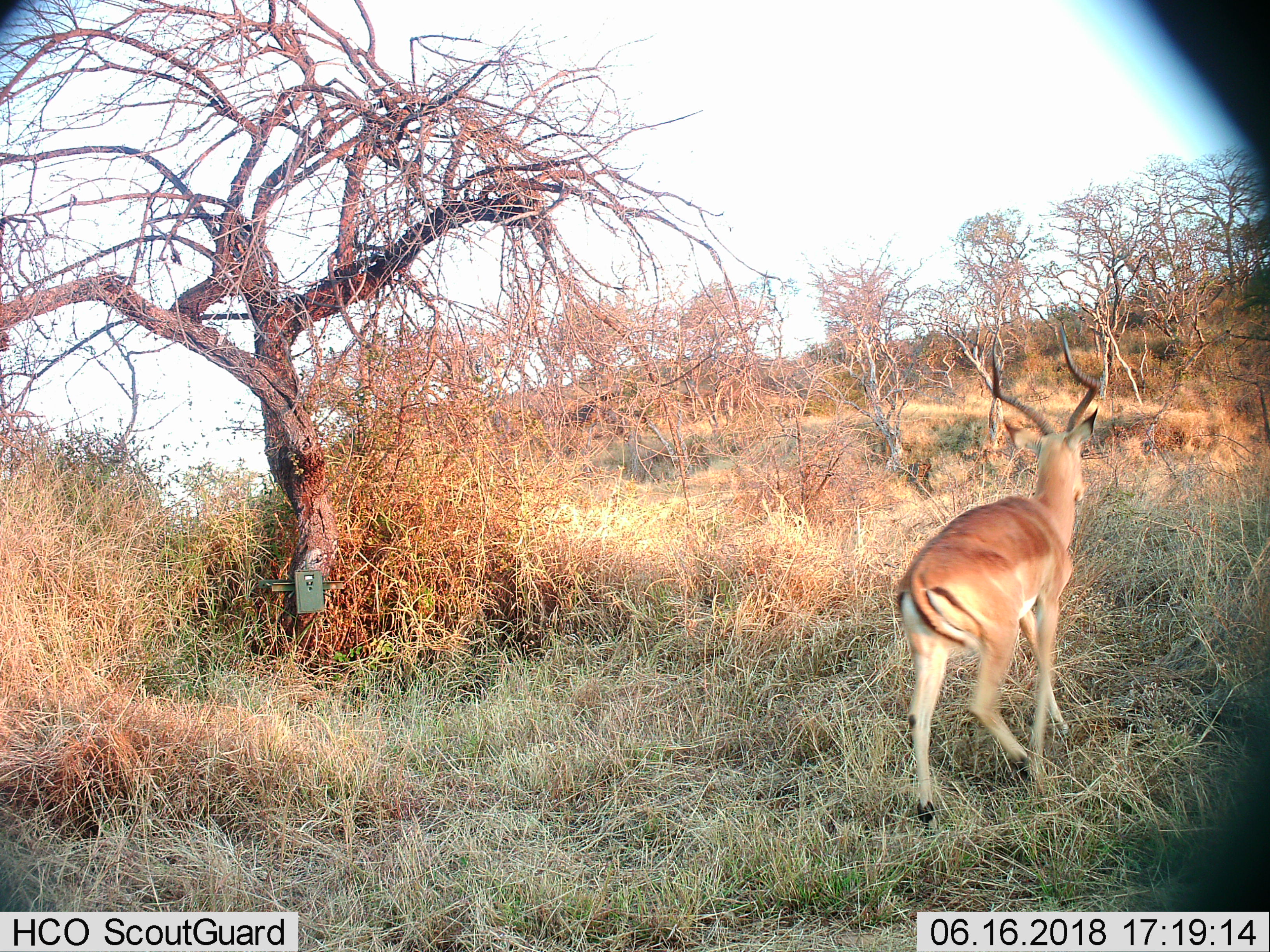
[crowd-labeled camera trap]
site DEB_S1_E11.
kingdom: Animalia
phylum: Chordata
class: Mammalia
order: Artiodactyla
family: Bovidae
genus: Aepyceros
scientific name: Aepyceros melampus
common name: impala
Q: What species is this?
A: Impala (Aepyceros melampus).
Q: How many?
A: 1.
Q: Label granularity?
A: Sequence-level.